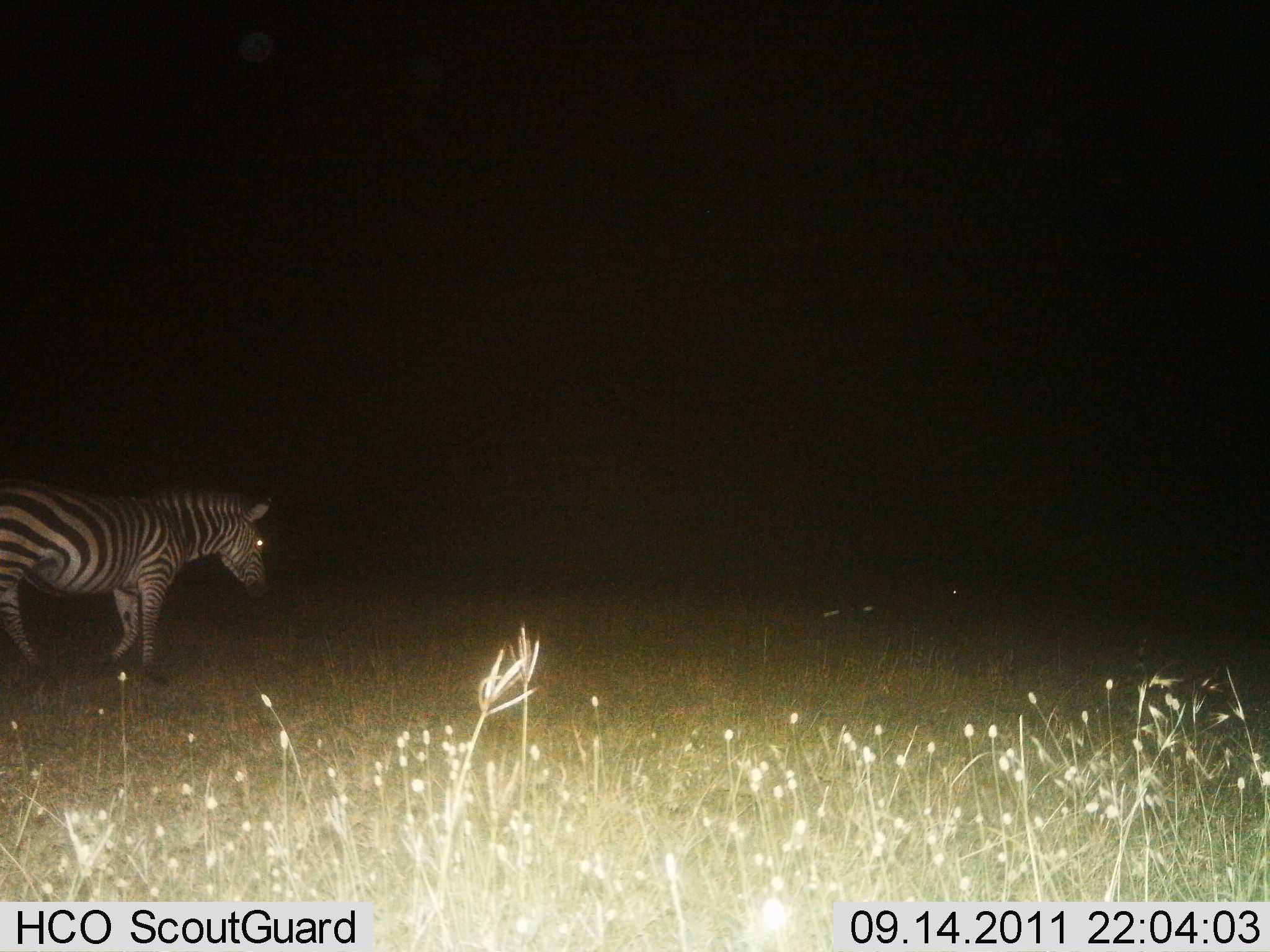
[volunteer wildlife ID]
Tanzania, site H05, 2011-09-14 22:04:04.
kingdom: Animalia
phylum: Chordata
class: Mammalia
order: Perissodactyla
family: Equidae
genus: Equus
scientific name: Equus quagga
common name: plains zebra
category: zebra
Zebra (plains zebra) (Equus quagga), count 1. Behavior (volunteer vote fractions): standing 46%, resting 0%, moving 62%, interacting 0%. Young present (vote fraction): 0%. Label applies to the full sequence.